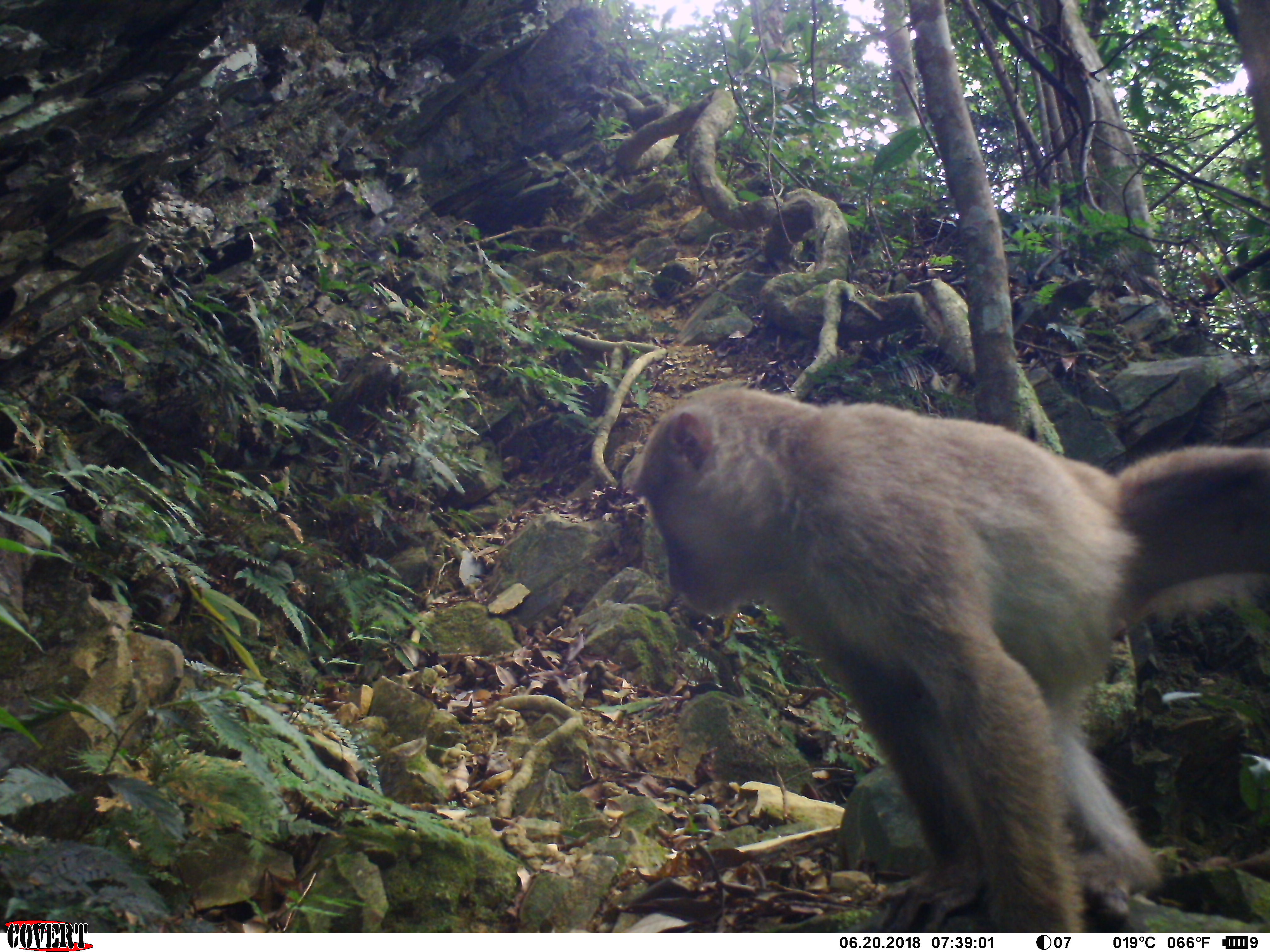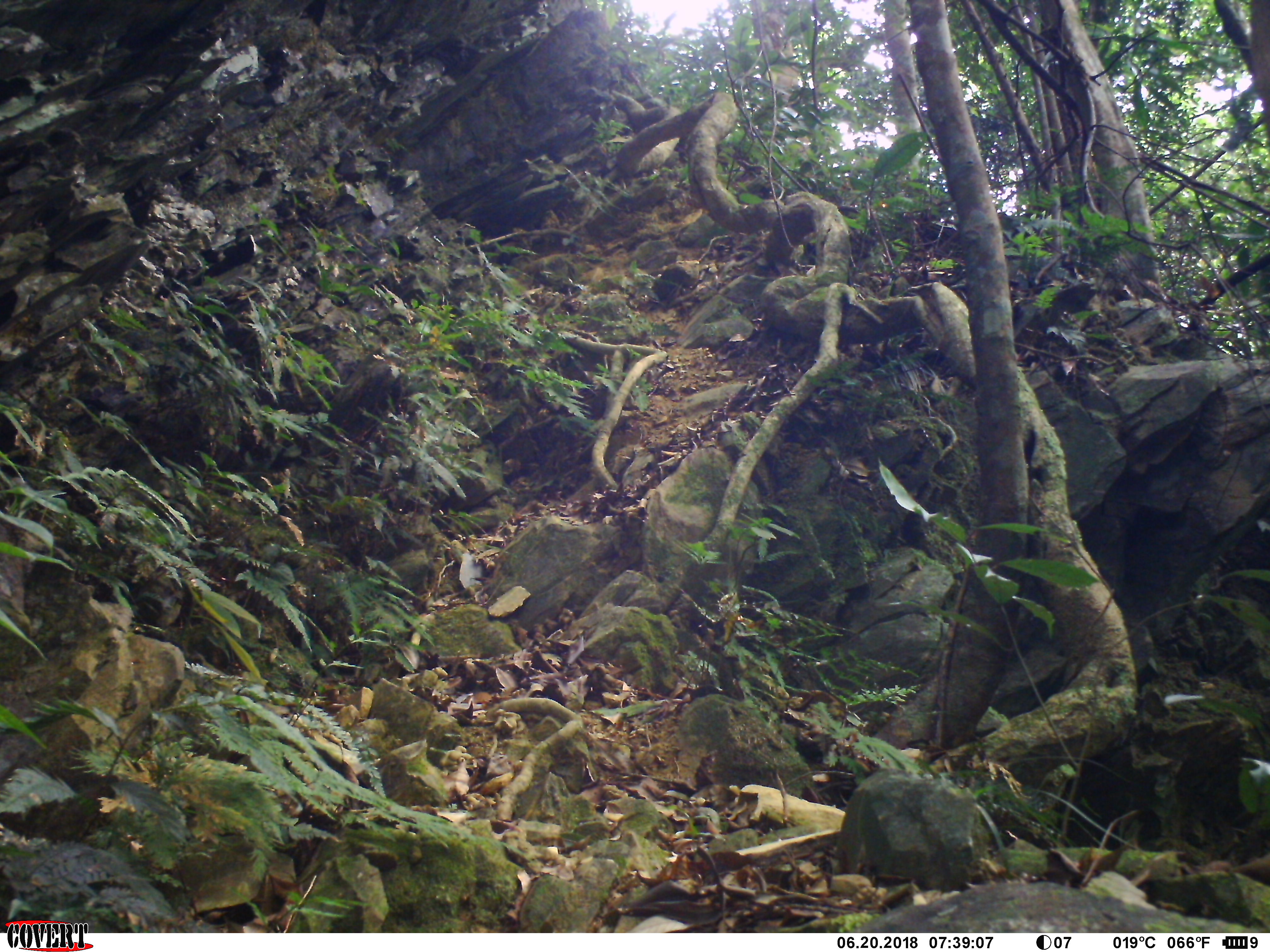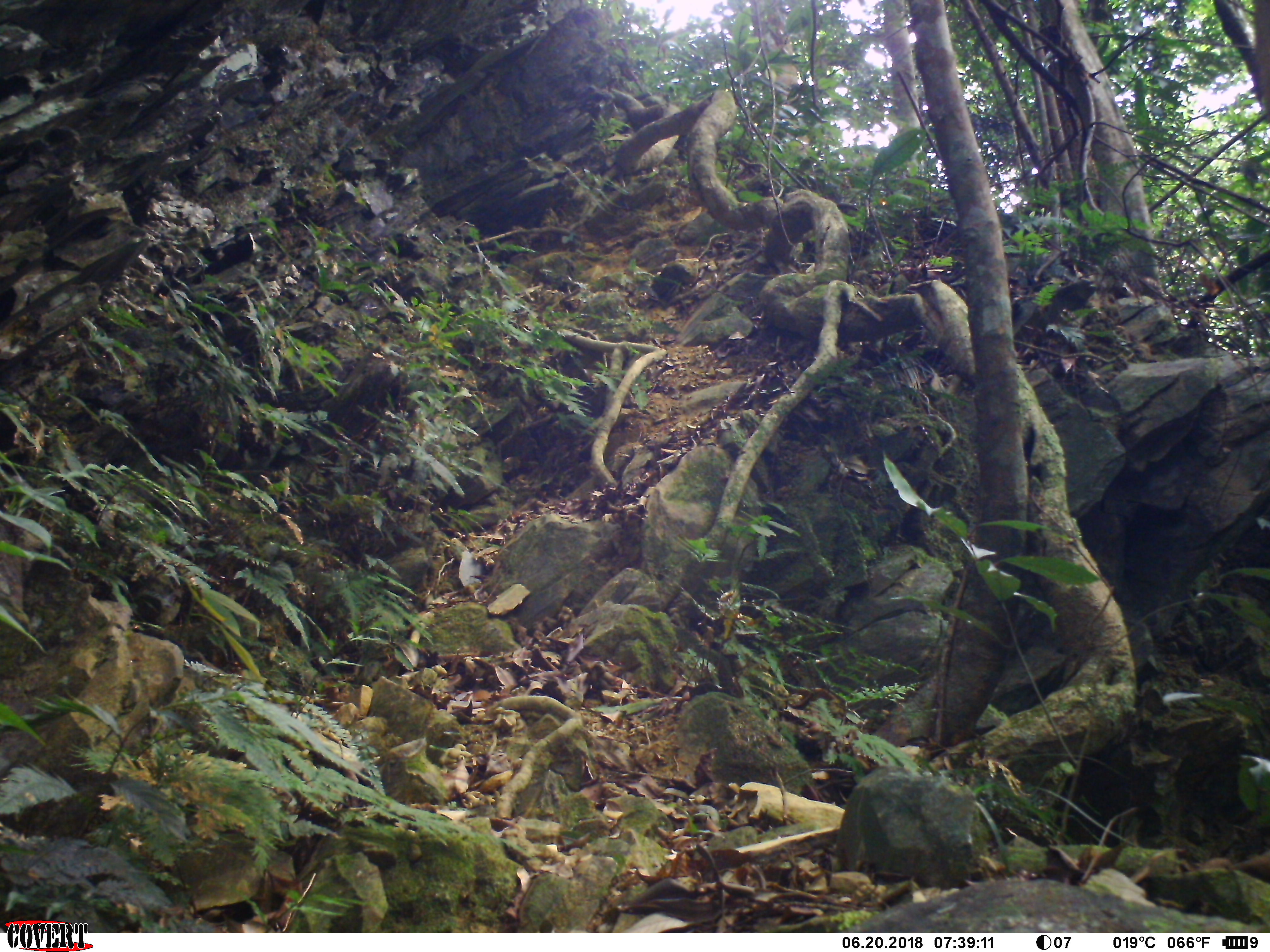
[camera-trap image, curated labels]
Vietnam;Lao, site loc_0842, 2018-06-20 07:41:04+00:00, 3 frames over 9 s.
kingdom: Animalia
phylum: Chordata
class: Mammalia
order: Primates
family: Cercopithecidae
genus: Macaca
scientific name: Macaca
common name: macaques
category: assam or rhesus macaque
Assam or rhesus macaque (macaques) (Macaca). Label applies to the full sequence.